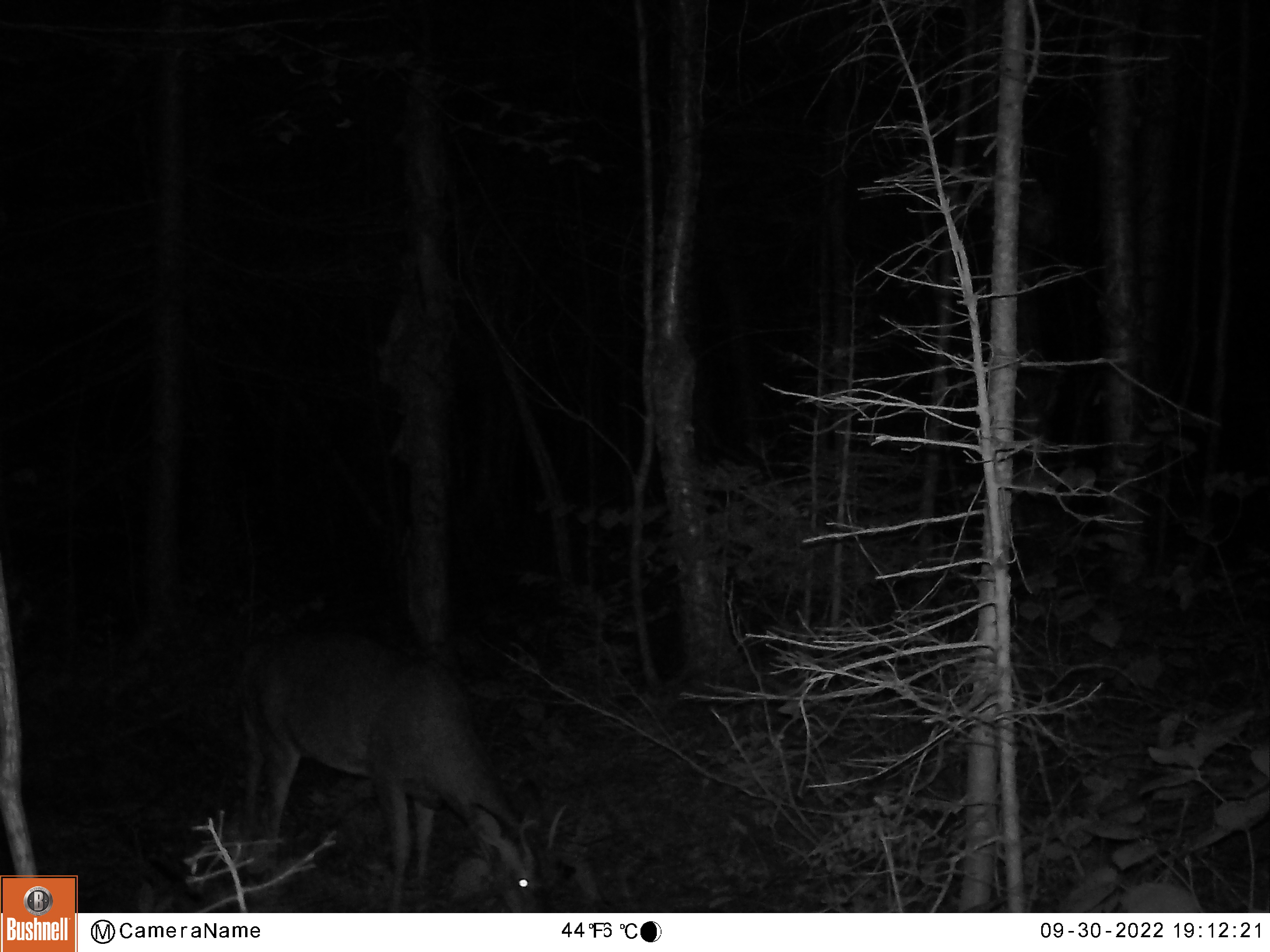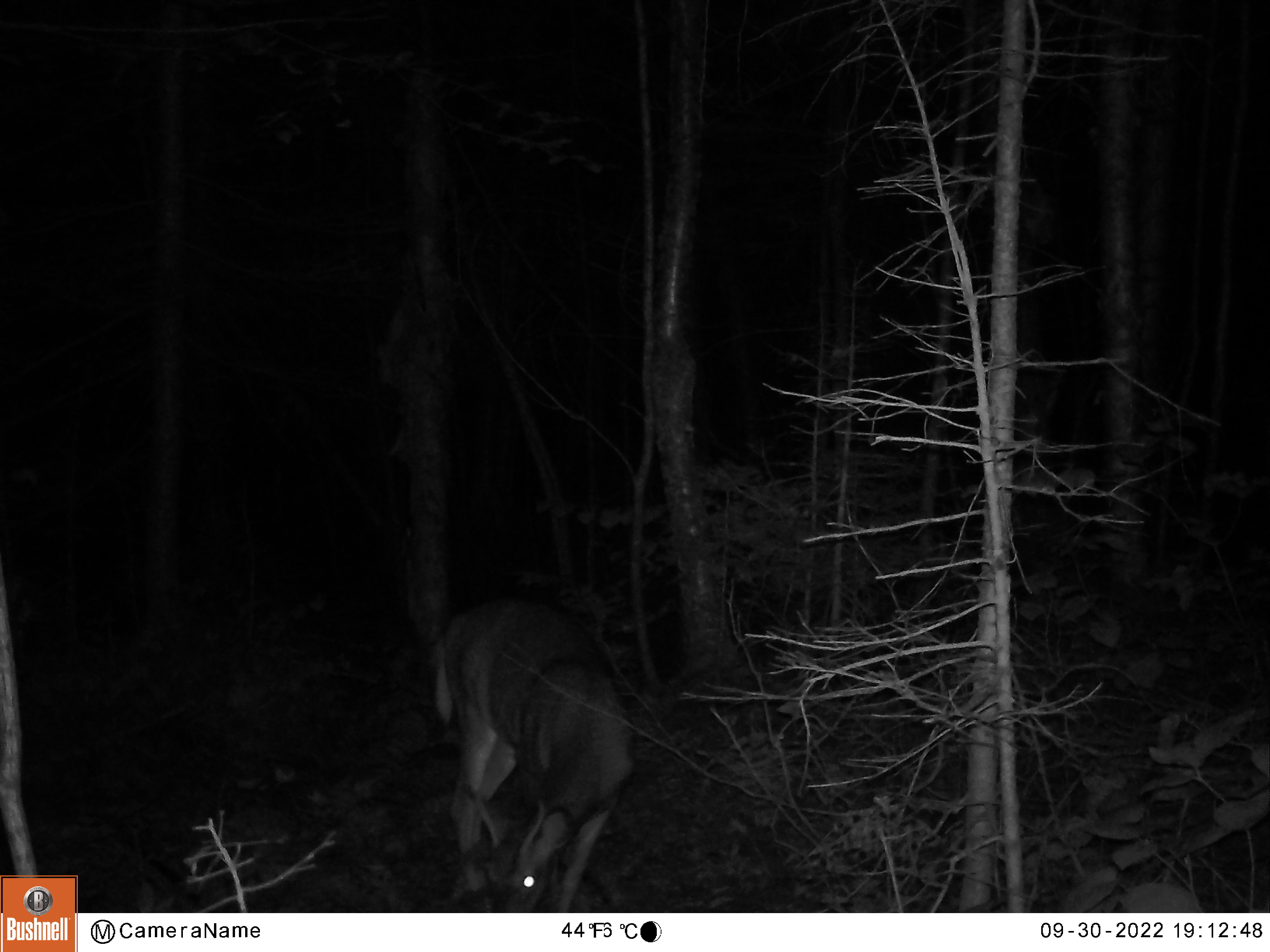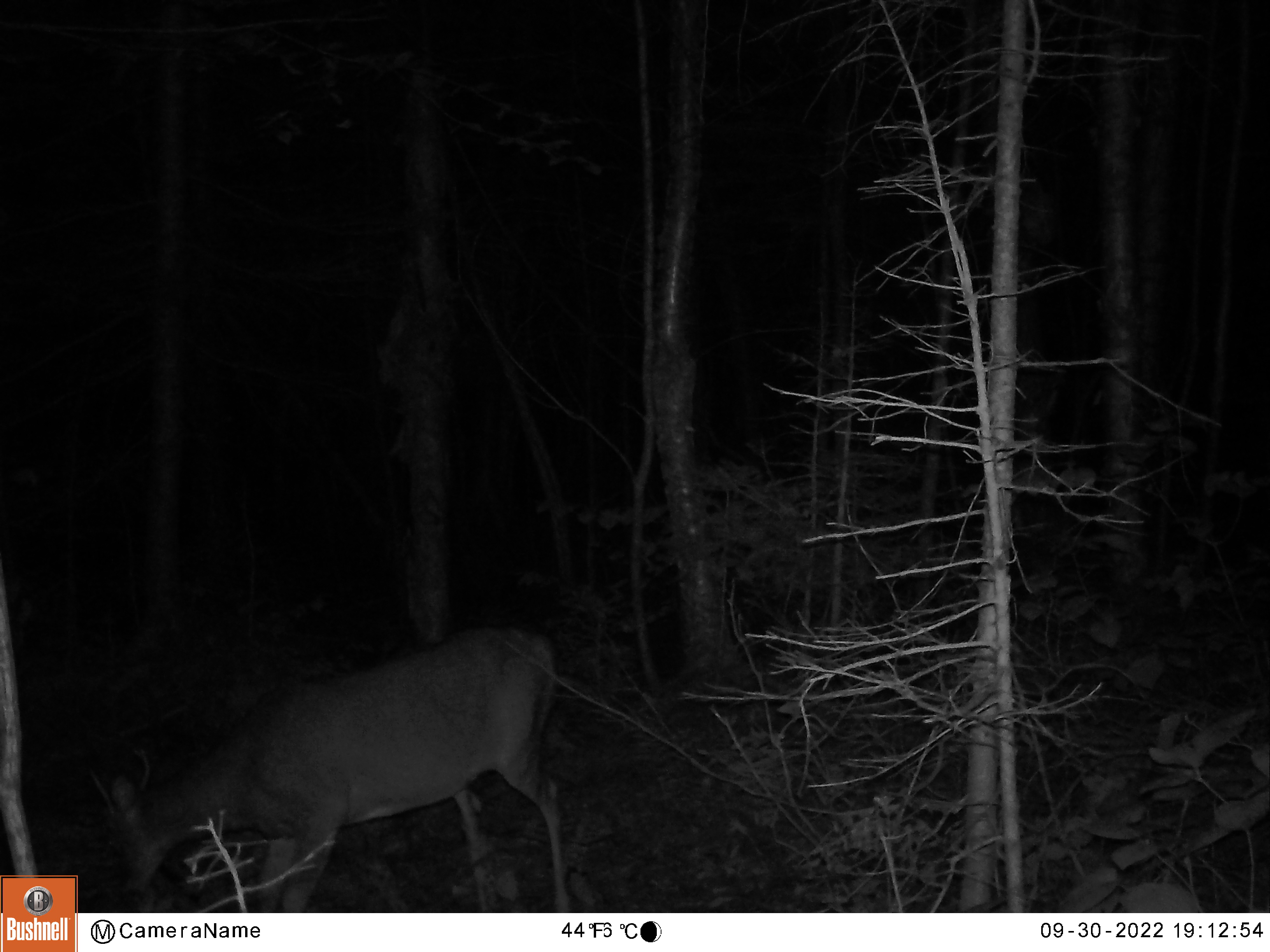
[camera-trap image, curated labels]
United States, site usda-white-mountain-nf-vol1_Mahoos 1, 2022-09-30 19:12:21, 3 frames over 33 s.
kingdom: Animalia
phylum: Chordata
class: Mammalia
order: Artiodactyla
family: Cervidae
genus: Odocoileus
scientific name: Odocoileus virginianus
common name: white-tailed deer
White-tailed deer (Odocoileus virginianus).